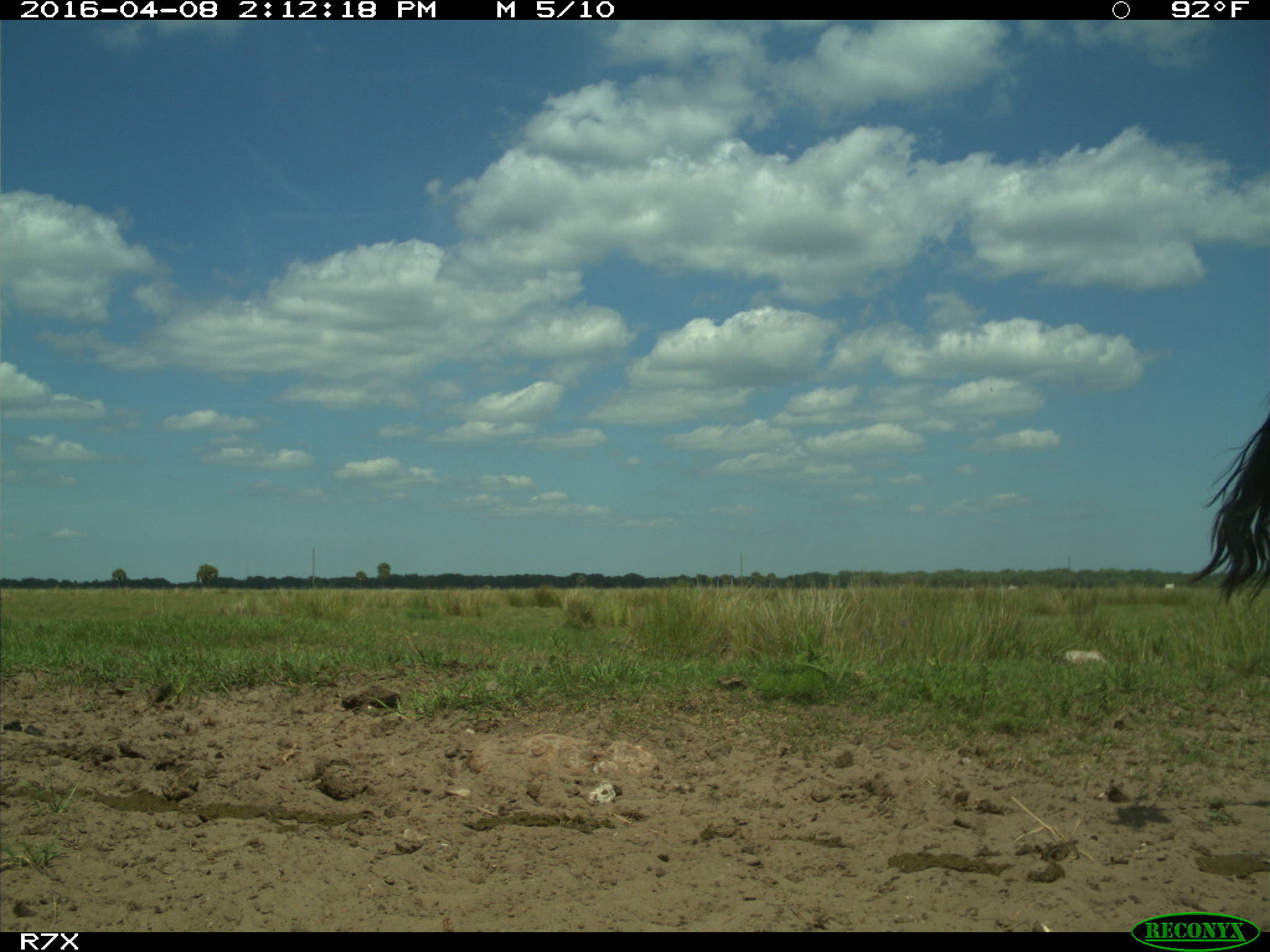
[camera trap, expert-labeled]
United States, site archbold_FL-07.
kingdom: Animalia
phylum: Chordata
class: Mammalia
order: Artiodactyla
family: Bovidae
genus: Bos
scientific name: Bos taurus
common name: domestic cow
Bos taurus (domestic cow).